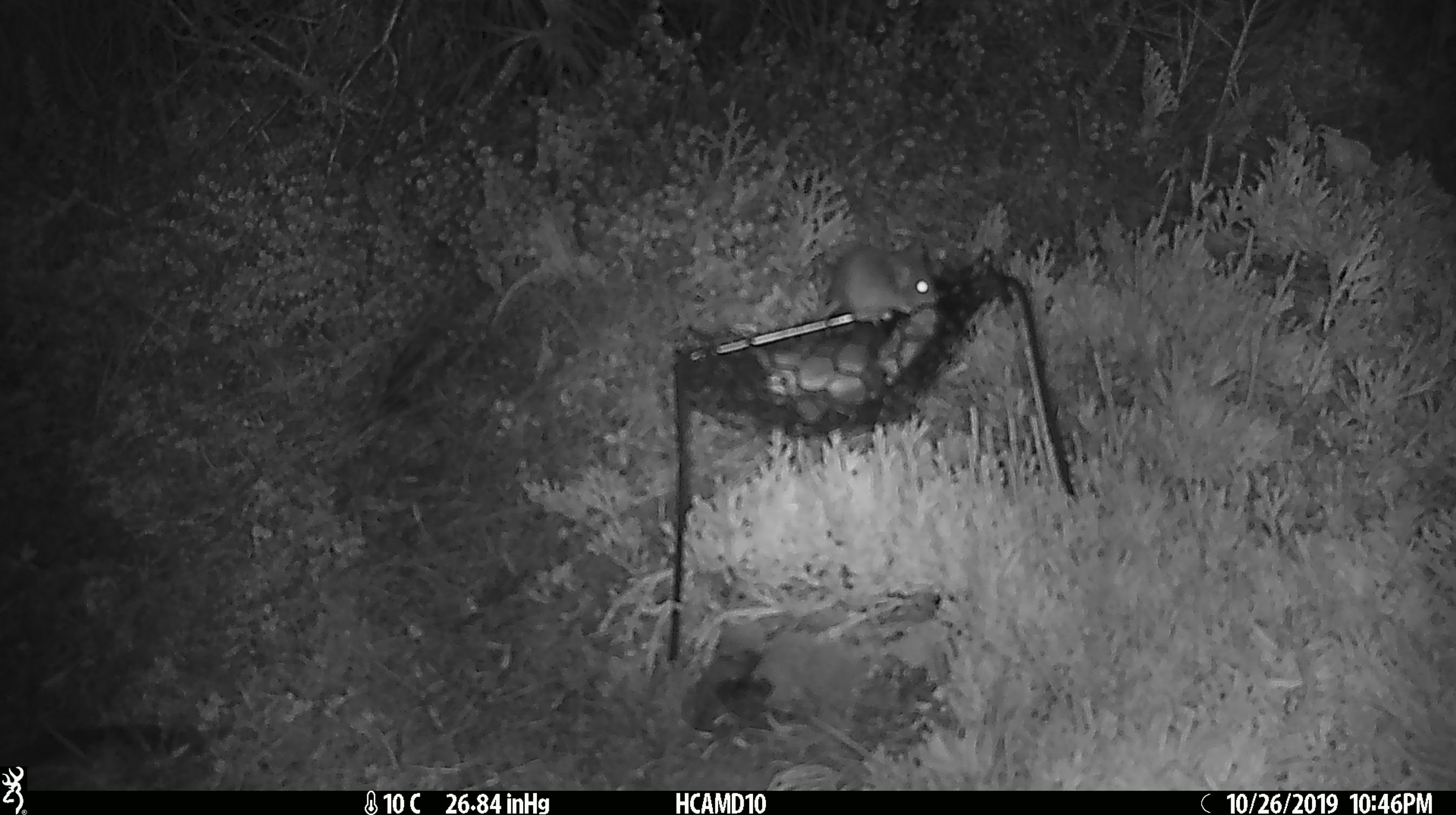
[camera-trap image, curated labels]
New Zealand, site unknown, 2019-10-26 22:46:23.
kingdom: Animalia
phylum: Chordata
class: Mammalia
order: Rodentia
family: Muridae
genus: Mus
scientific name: Mus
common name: mouse